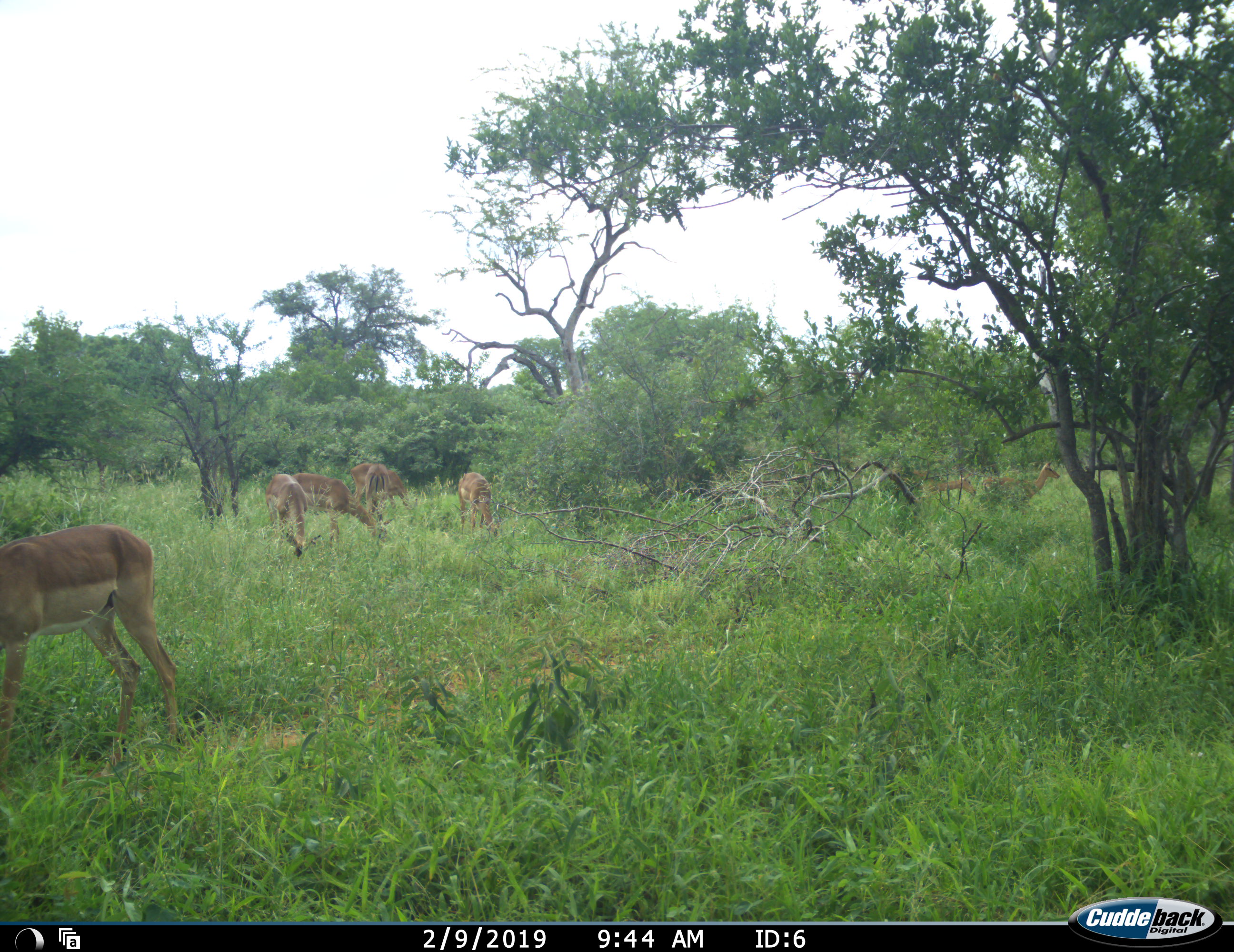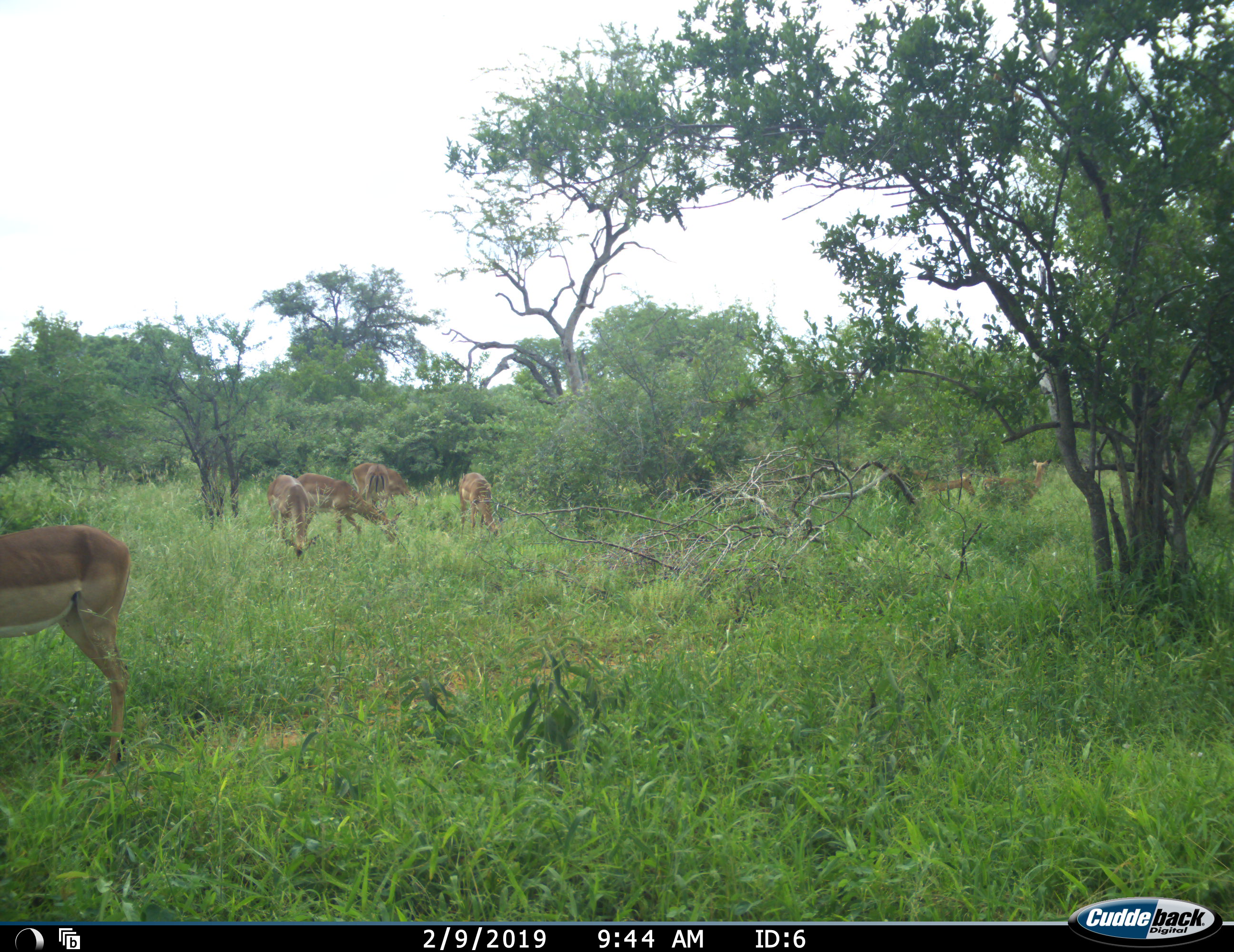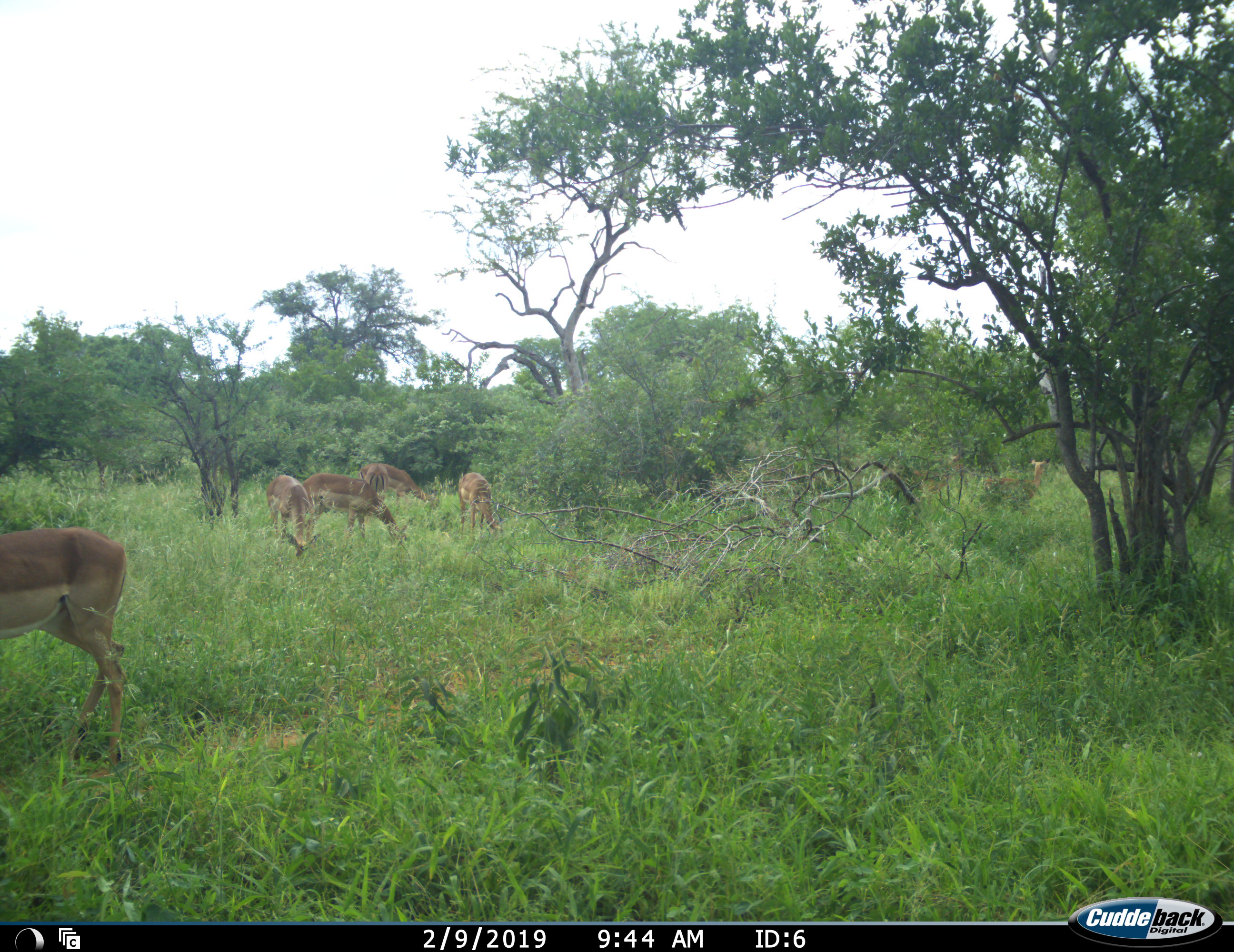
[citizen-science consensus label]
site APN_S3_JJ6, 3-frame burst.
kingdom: Animalia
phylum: Chordata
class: Mammalia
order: Artiodactyla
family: Bovidae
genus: Aepyceros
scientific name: Aepyceros melampus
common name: impala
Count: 7.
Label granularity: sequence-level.